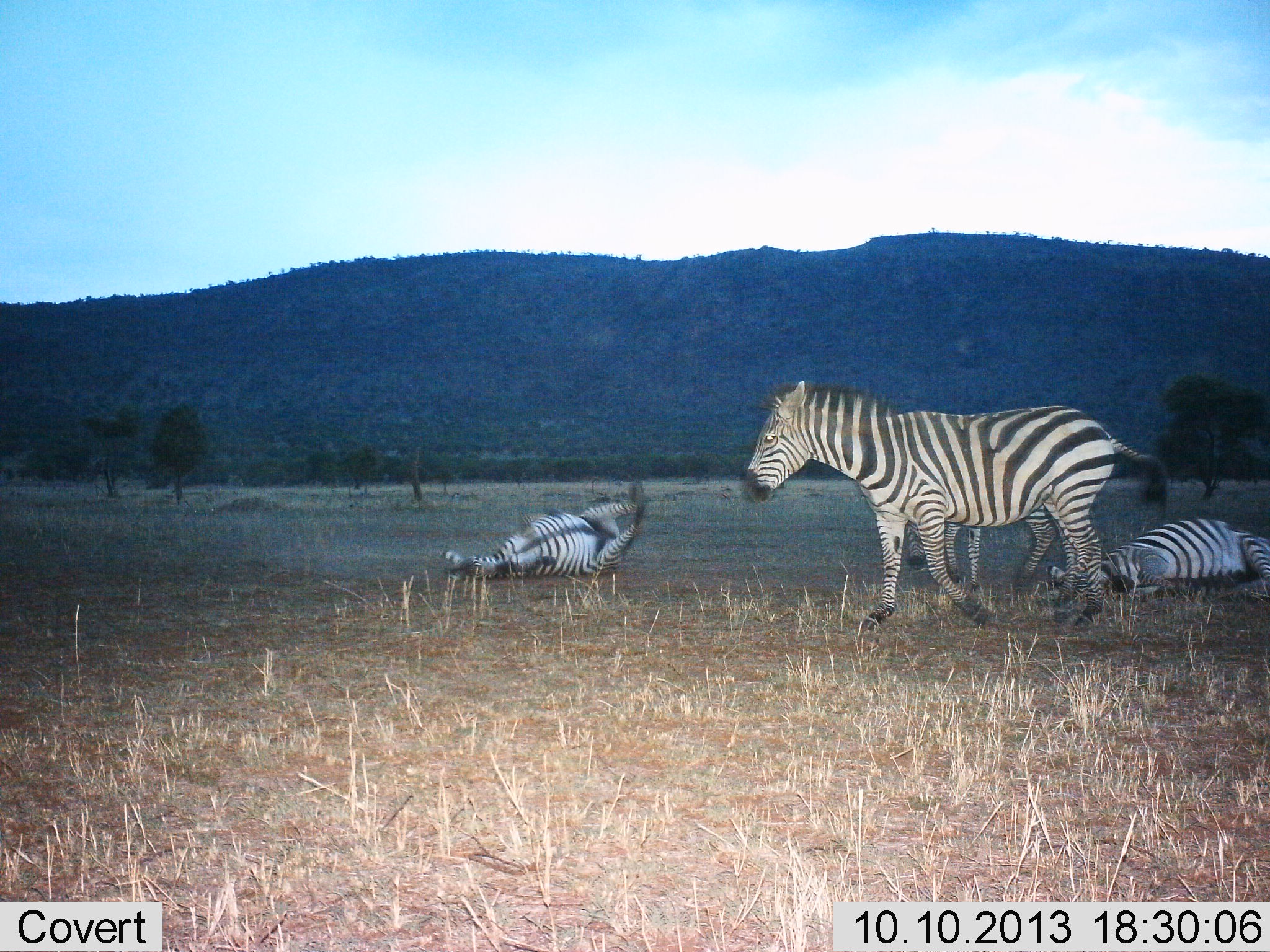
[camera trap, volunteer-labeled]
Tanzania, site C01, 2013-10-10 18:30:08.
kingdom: Animalia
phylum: Chordata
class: Mammalia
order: Perissodactyla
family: Equidae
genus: Equus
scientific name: Equus quagga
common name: plains zebra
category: zebra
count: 3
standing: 54%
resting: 77%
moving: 50%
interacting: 15%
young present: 0%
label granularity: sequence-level